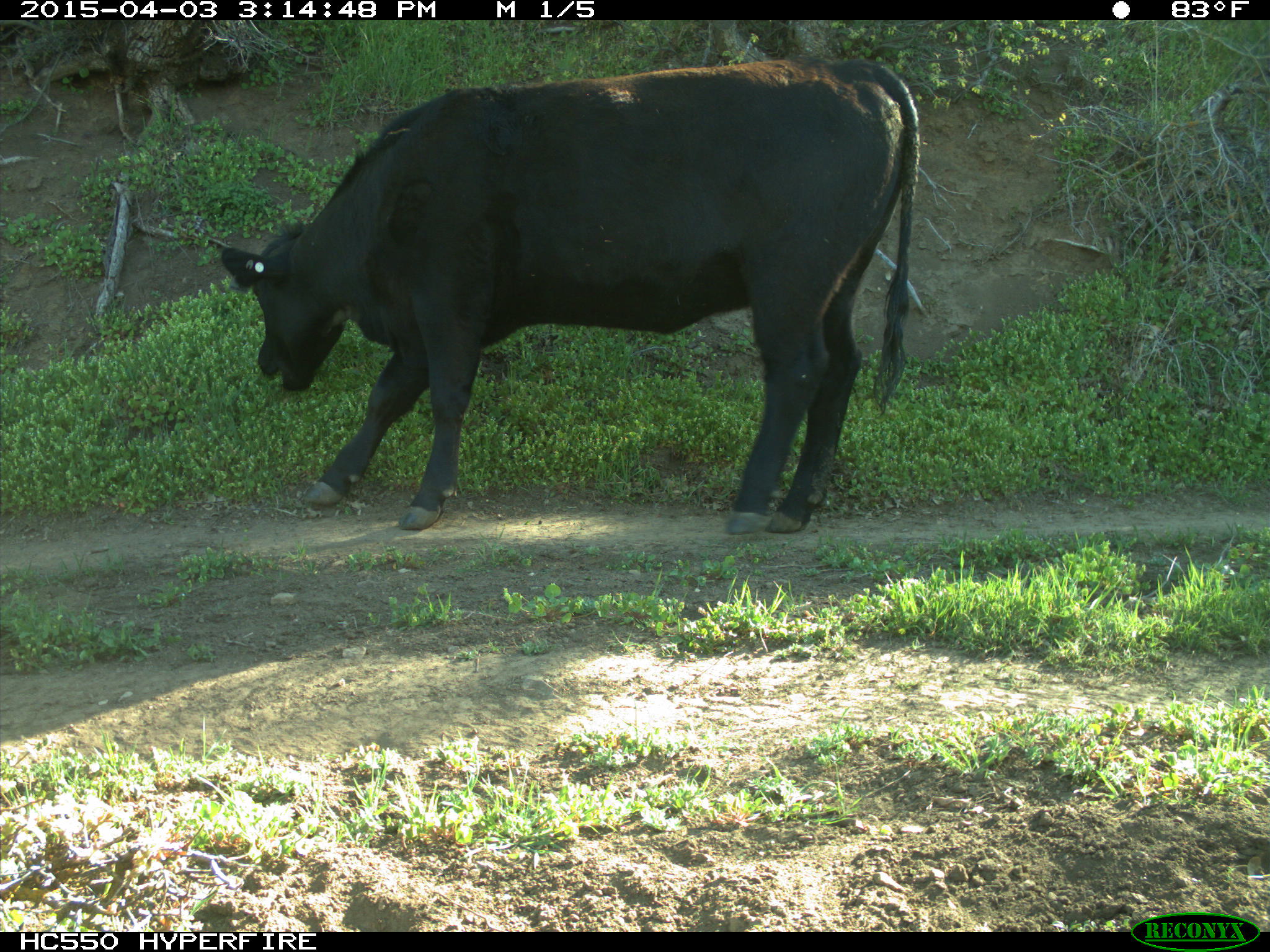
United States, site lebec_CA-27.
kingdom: Animalia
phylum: Chordata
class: Mammalia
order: Artiodactyla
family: Bovidae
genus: Bos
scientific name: Bos taurus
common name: domestic cow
Bos taurus (domestic cow).